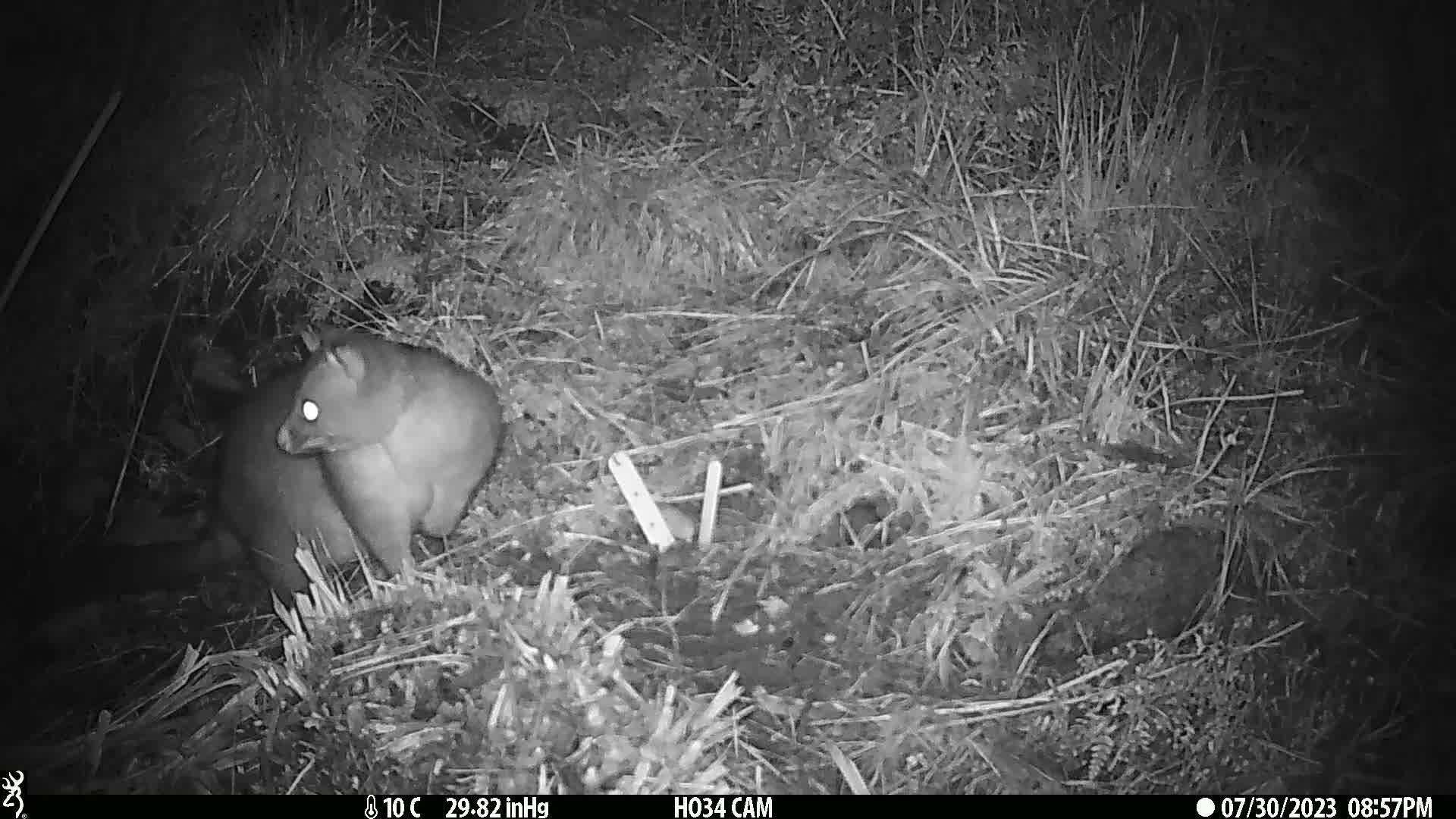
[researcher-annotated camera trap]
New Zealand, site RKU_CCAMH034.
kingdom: Animalia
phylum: Chordata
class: Mammalia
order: Diprotodontia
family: Phalangeridae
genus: Trichosurus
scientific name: Trichosurus vulpecula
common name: common brushtail possum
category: possum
Possum (common brushtail possum) (Trichosurus vulpecula).